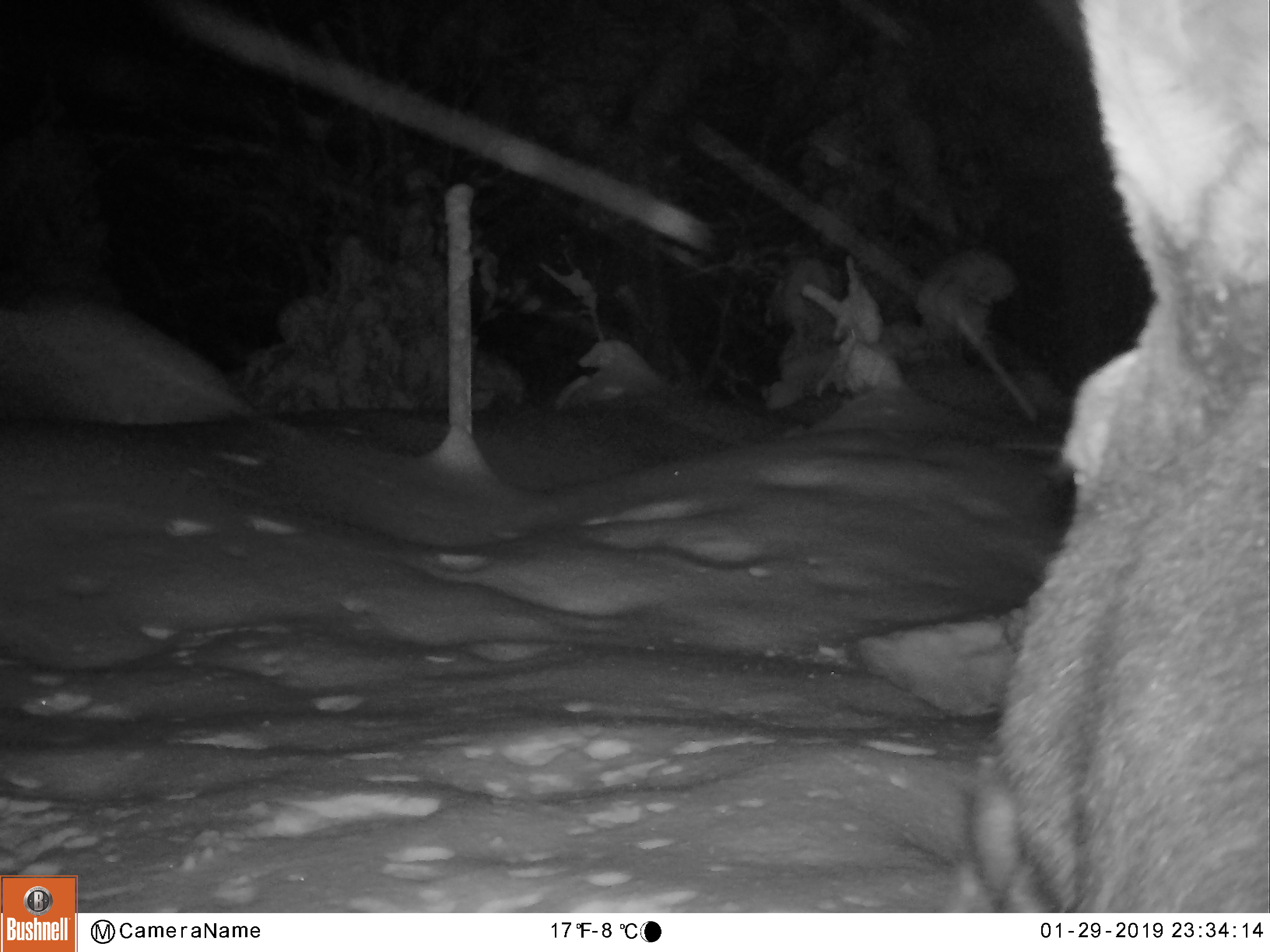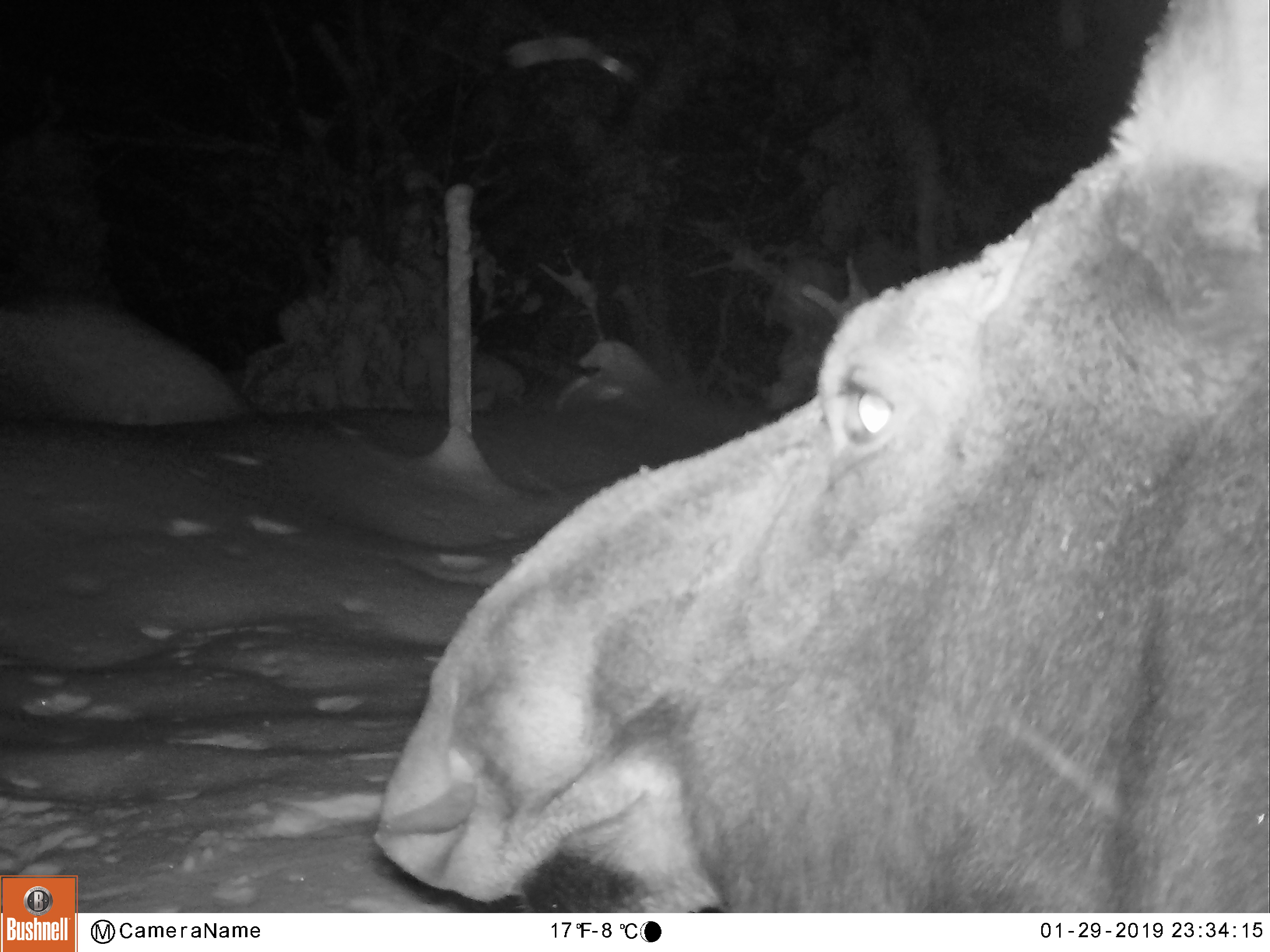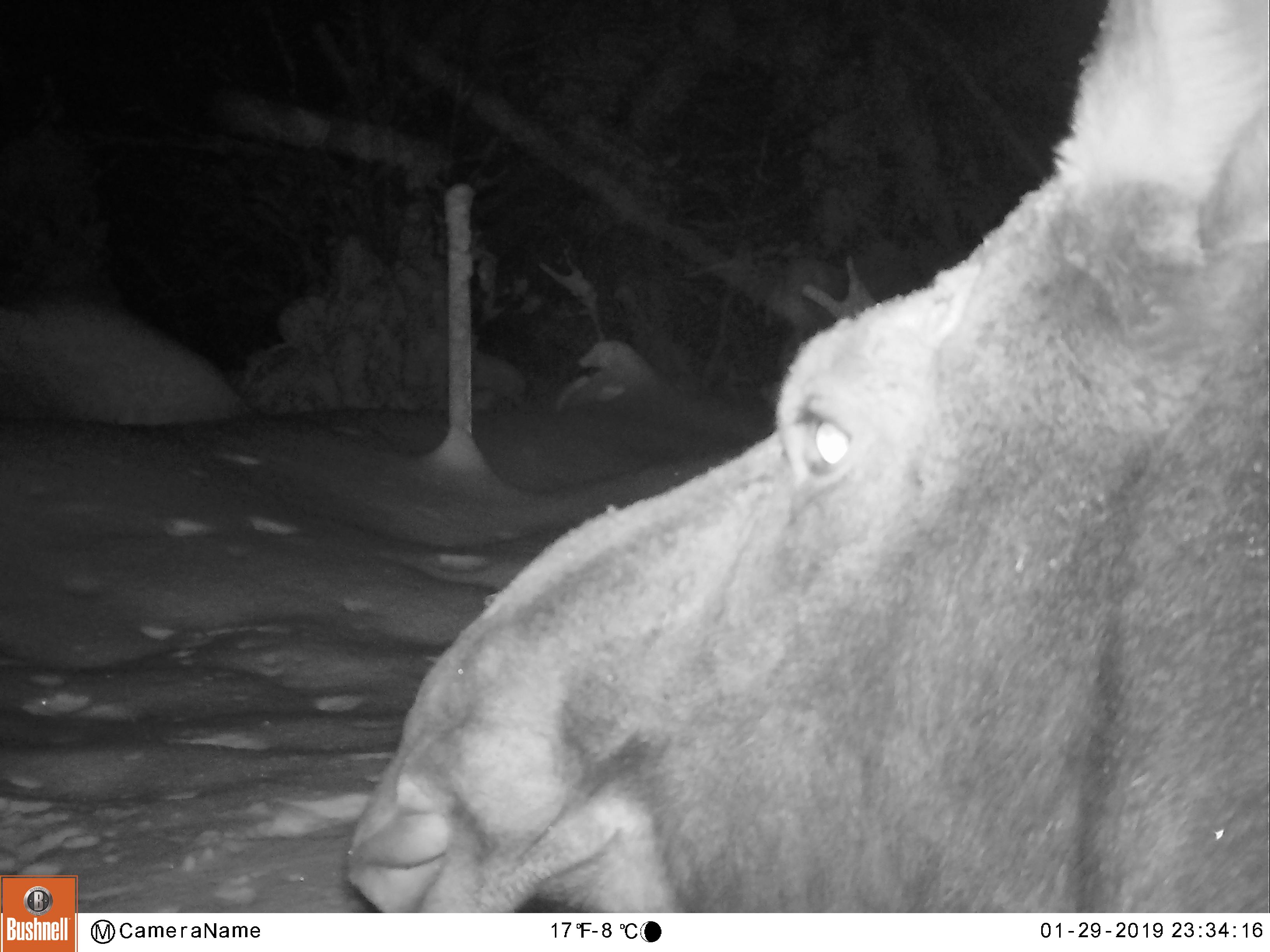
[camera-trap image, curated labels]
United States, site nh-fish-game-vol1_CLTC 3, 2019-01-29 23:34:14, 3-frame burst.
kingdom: Animalia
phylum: Chordata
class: Mammalia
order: Artiodactyla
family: Cervidae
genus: Alces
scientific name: Alces alces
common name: moose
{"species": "moose (Alces alces)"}